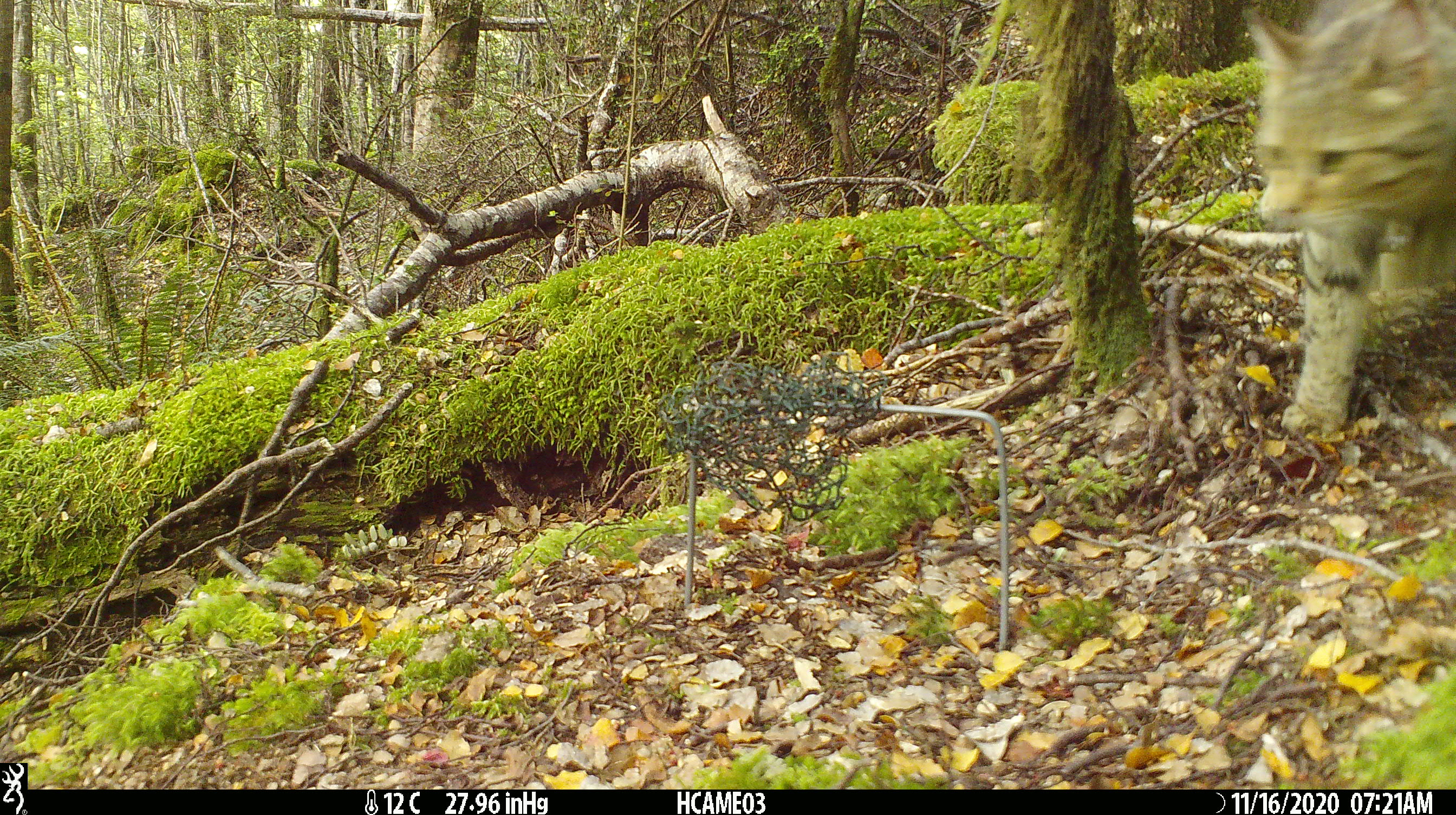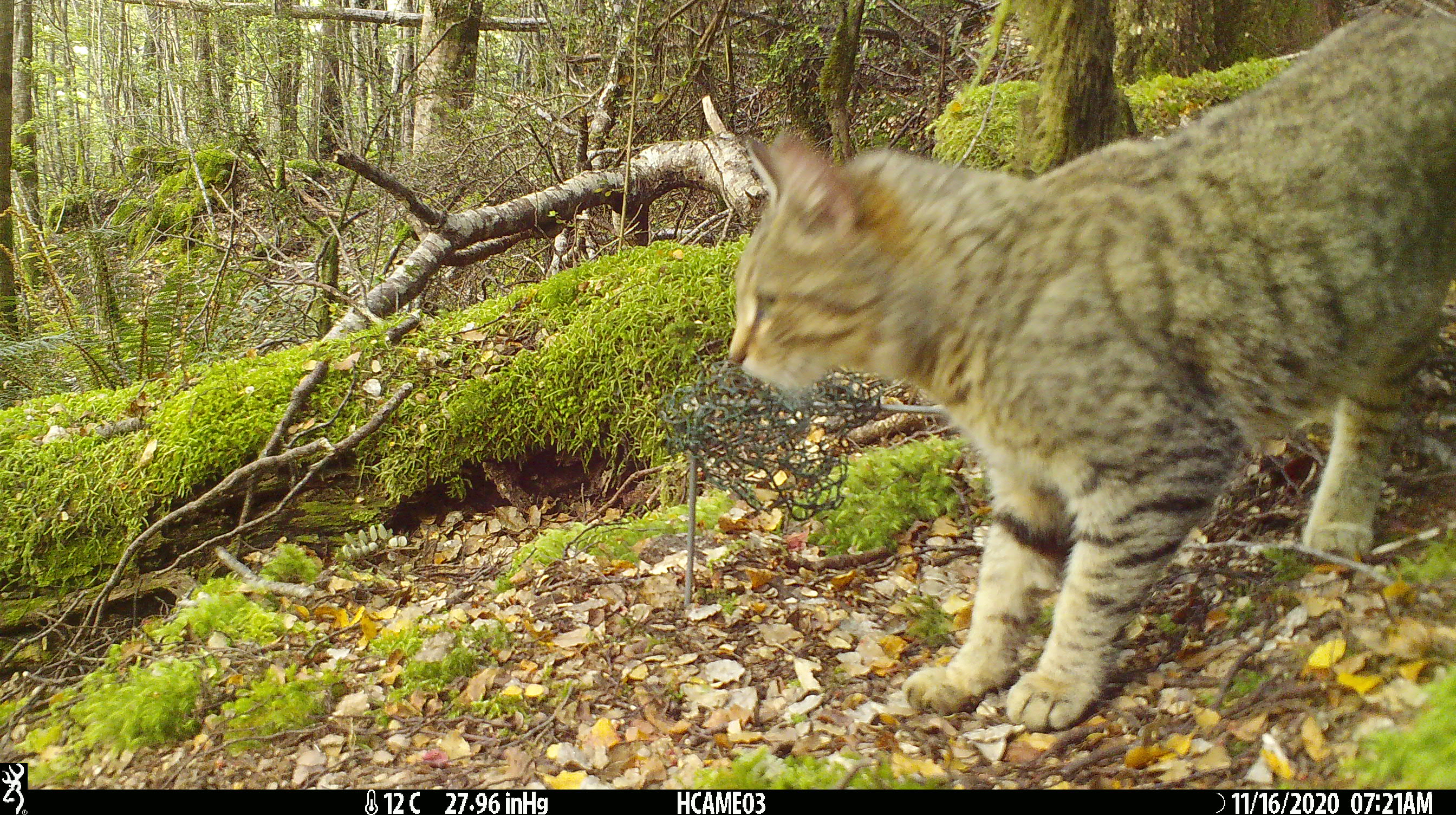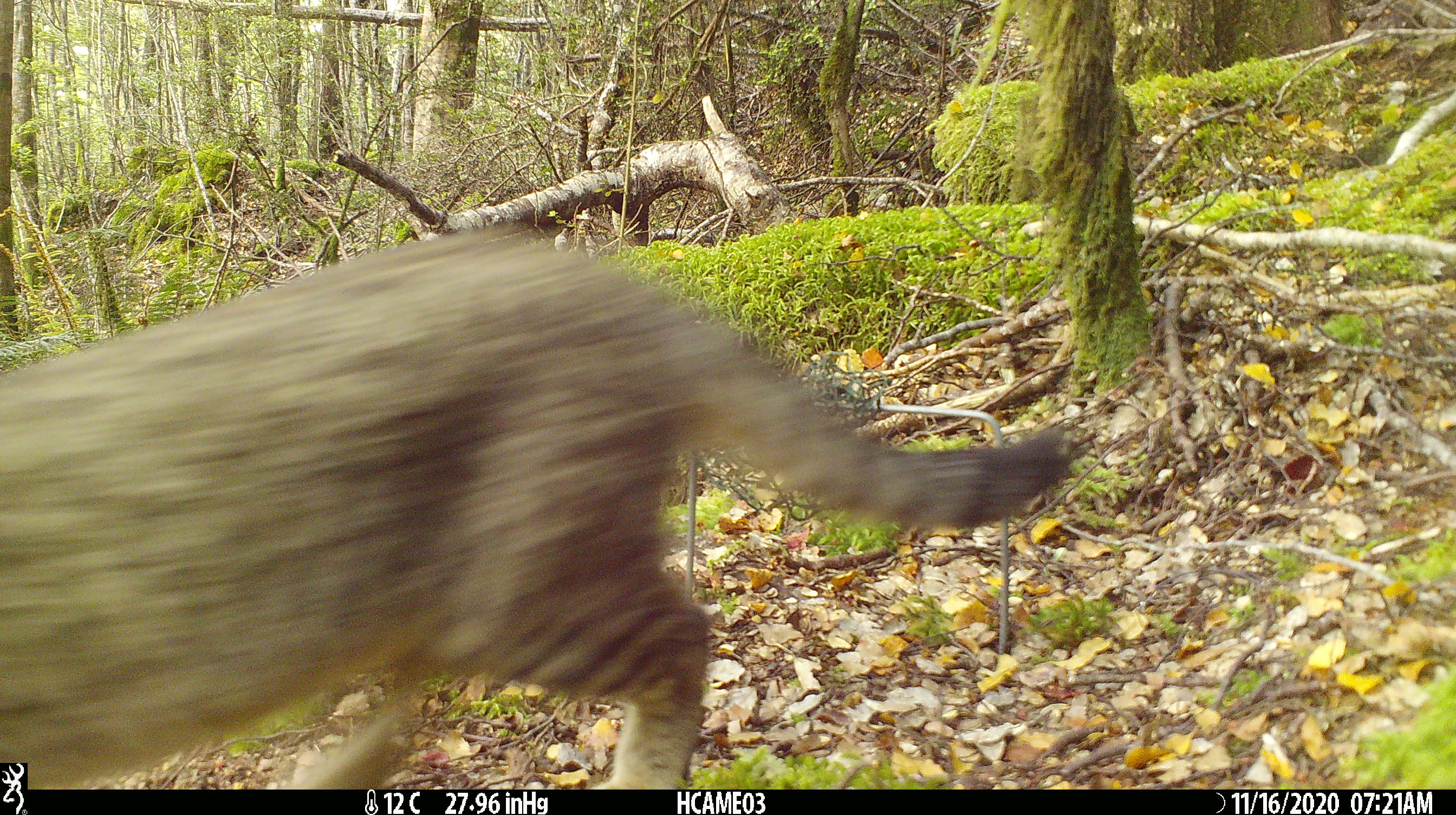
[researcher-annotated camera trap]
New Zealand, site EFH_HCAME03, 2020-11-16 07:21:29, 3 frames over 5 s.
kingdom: Animalia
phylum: Chordata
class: Mammalia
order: Carnivora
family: Felidae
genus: Felis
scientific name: Felis catus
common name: domestic cat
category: cat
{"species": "cat (domestic cat) (Felis catus)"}